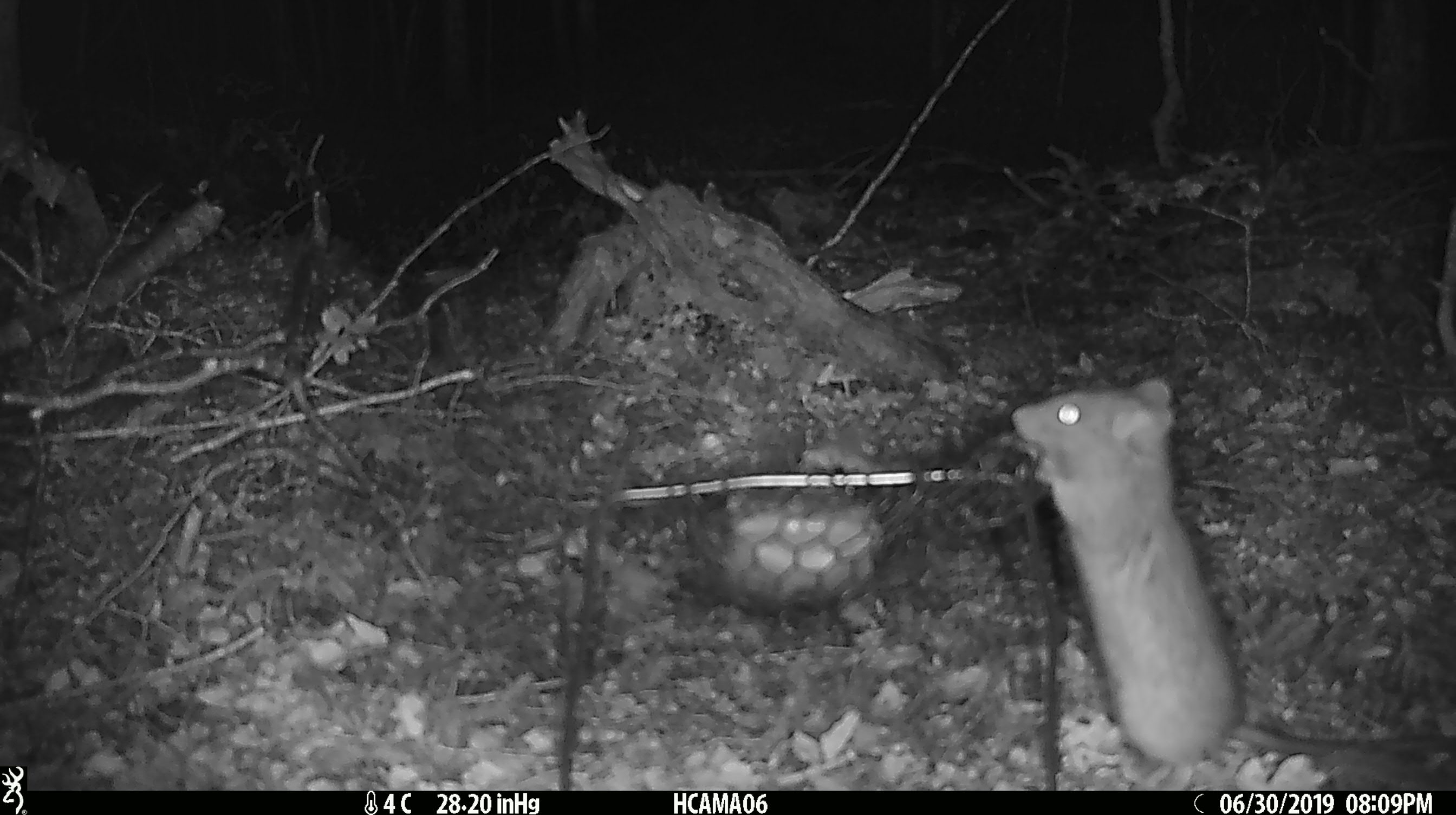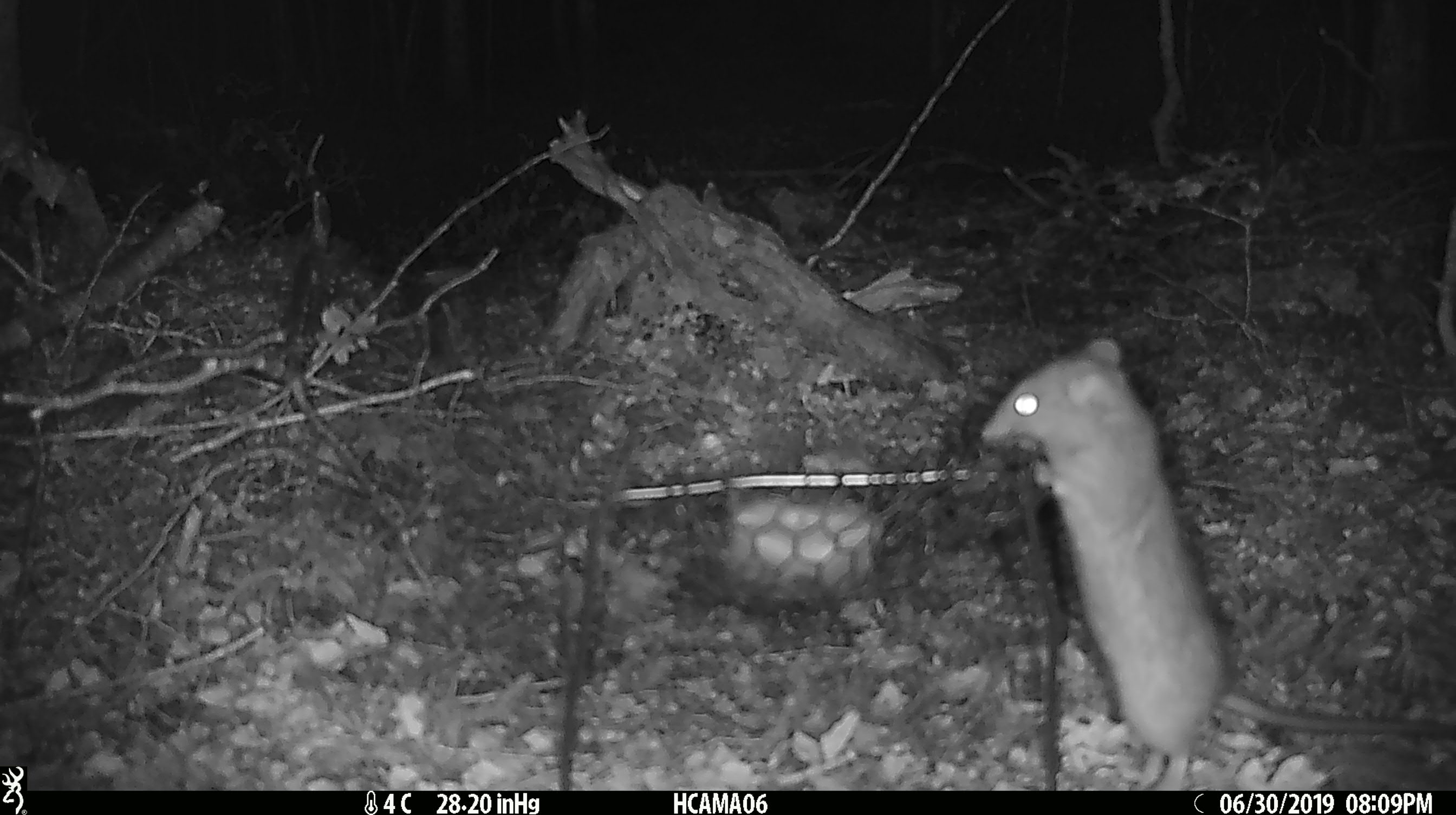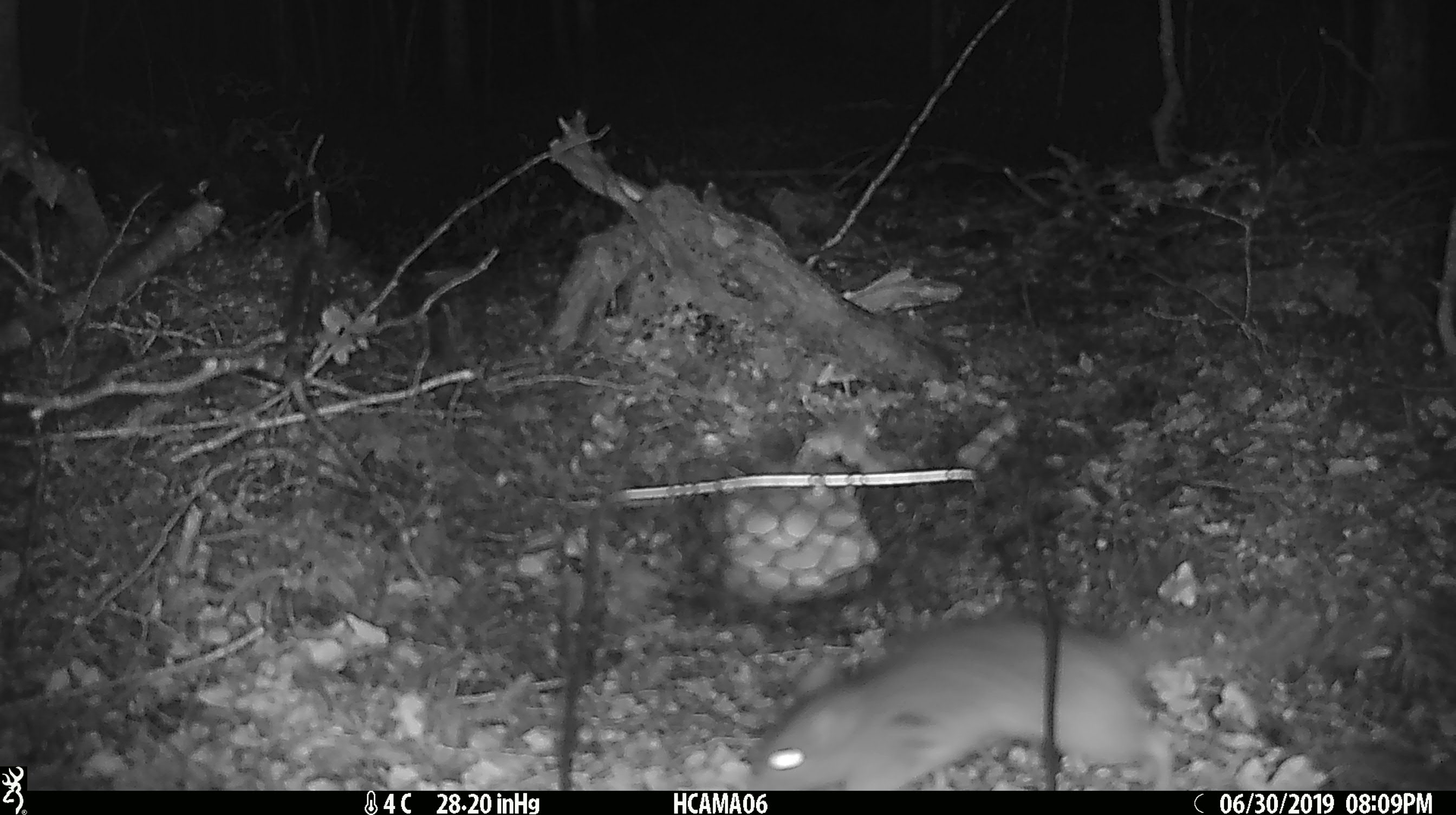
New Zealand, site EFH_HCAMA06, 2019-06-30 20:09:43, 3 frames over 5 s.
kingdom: Animalia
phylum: Chordata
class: Mammalia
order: Rodentia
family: Muridae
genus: Rattus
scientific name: Rattus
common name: rat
Rat (Rattus).